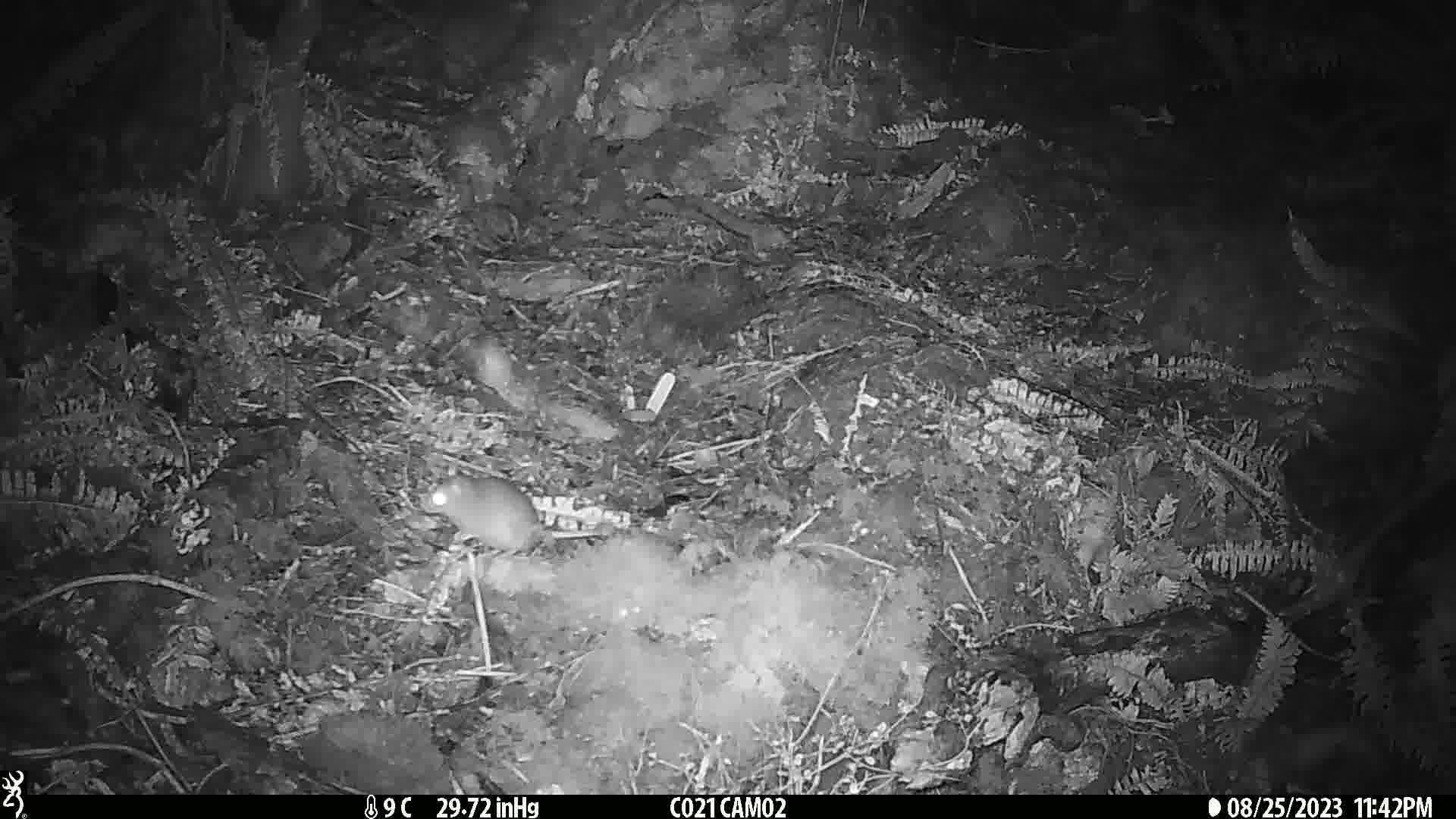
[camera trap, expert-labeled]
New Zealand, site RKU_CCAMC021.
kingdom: Animalia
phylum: Chordata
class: Mammalia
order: Rodentia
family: Muridae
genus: Rattus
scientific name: Rattus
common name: rat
Rat (Rattus).